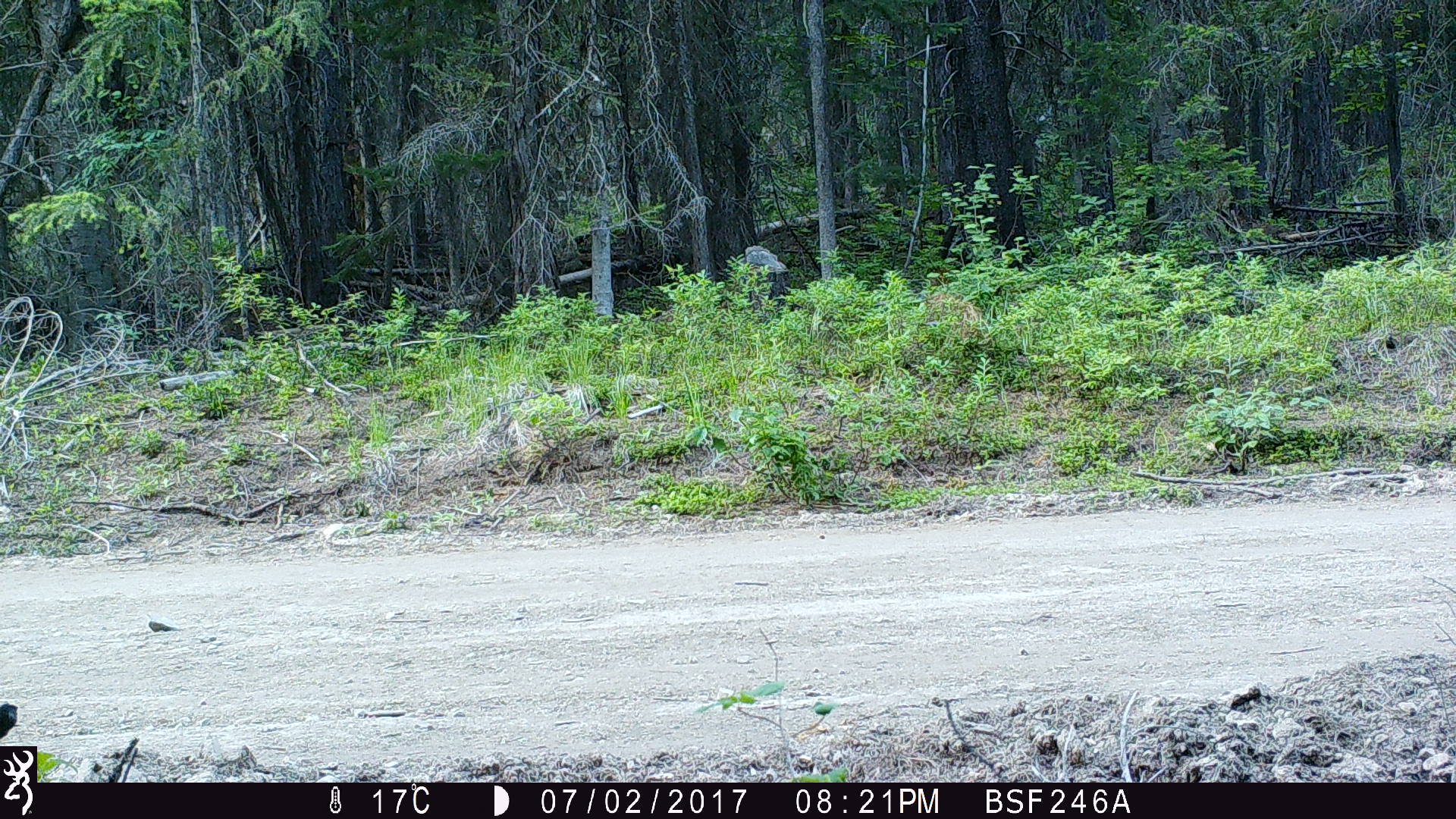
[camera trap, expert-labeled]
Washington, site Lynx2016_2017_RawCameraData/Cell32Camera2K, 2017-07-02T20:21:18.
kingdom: Animalia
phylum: Chordata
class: Mammalia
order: Carnivora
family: Canidae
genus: Canis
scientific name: Canis latrans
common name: coyote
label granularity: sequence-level